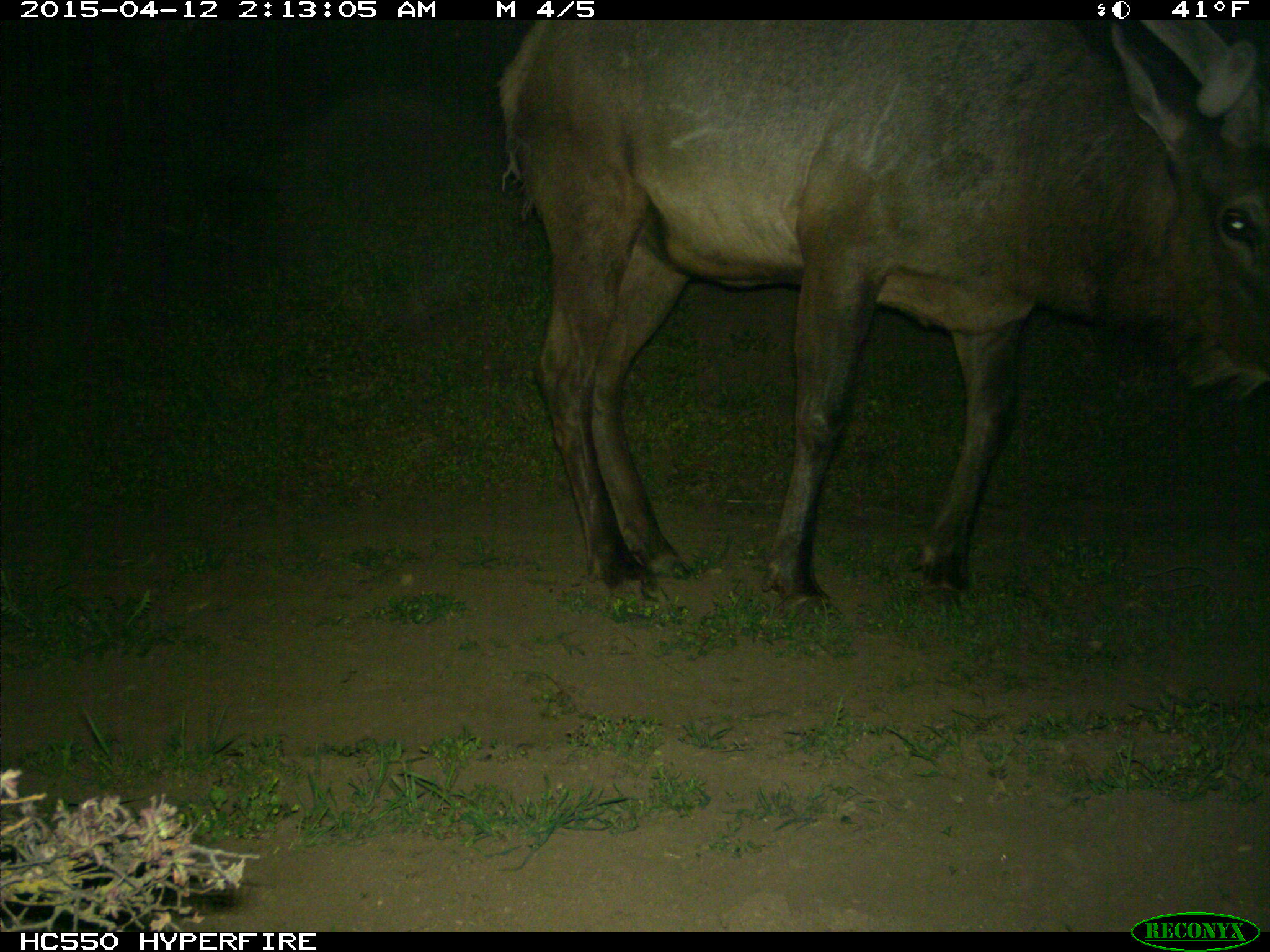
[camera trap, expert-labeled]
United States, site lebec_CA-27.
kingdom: Animalia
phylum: Chordata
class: Mammalia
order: Artiodactyla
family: Cervidae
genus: Cervus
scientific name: Cervus canadensis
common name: elk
Cervus canadensis (elk).